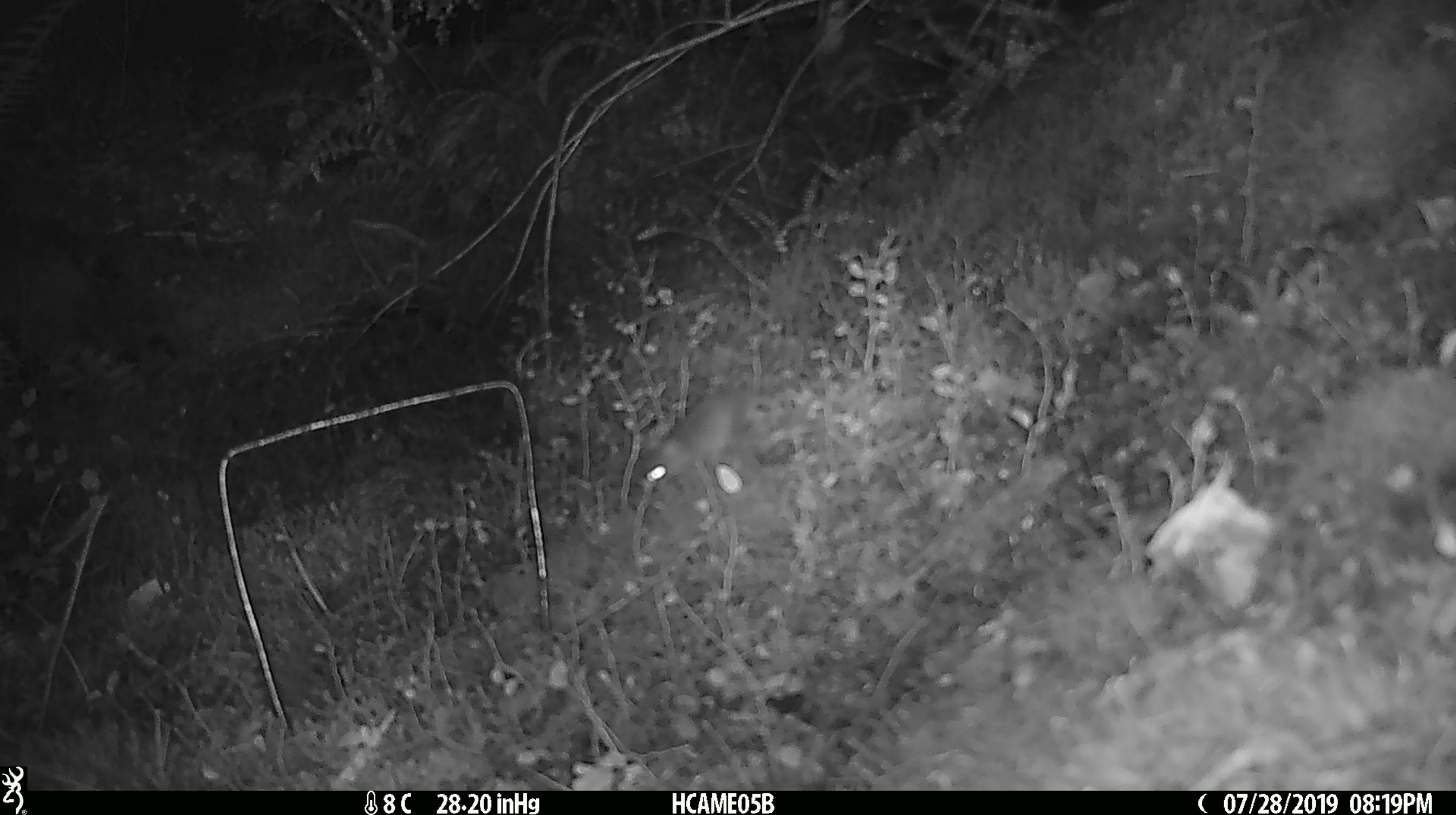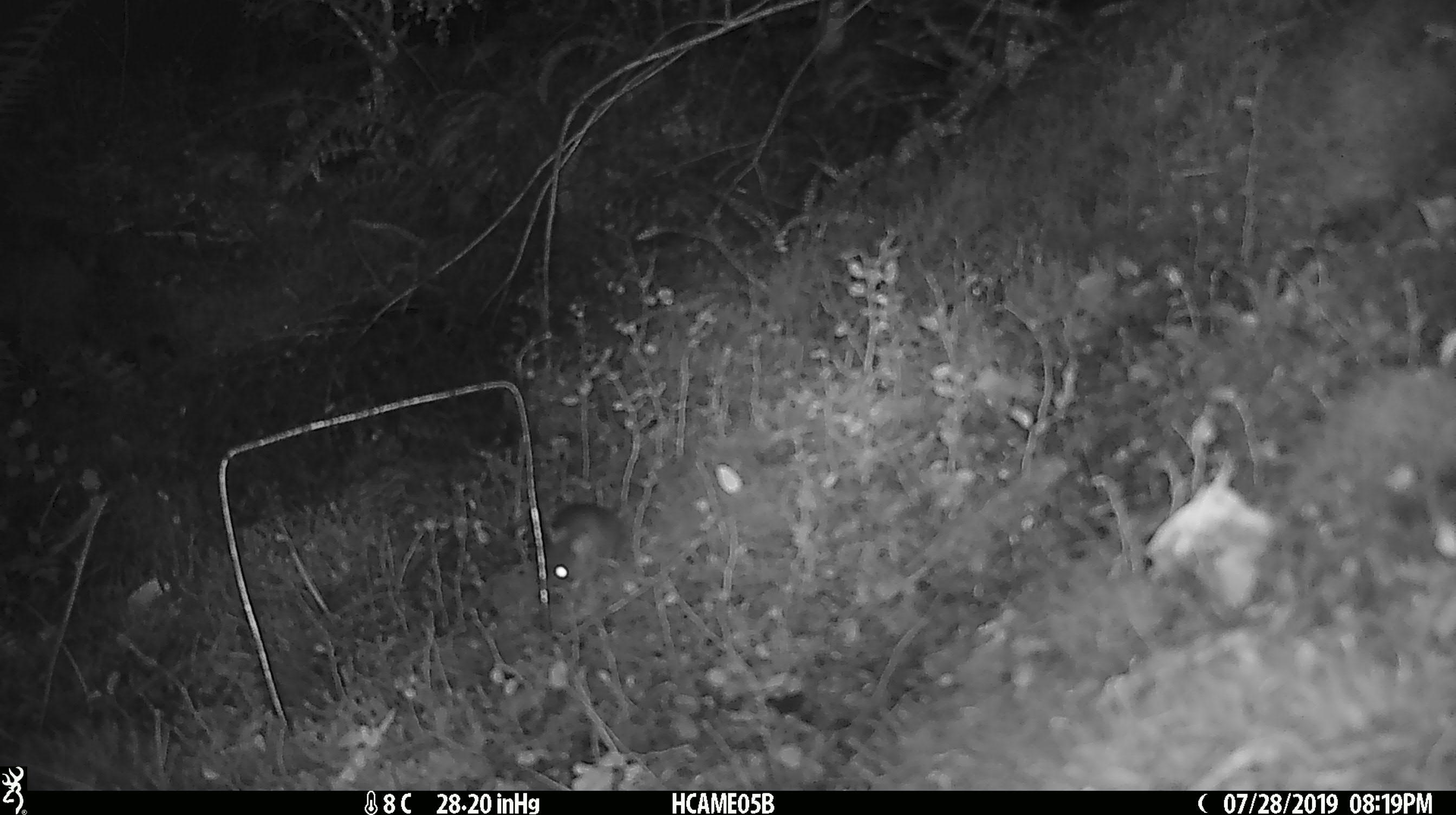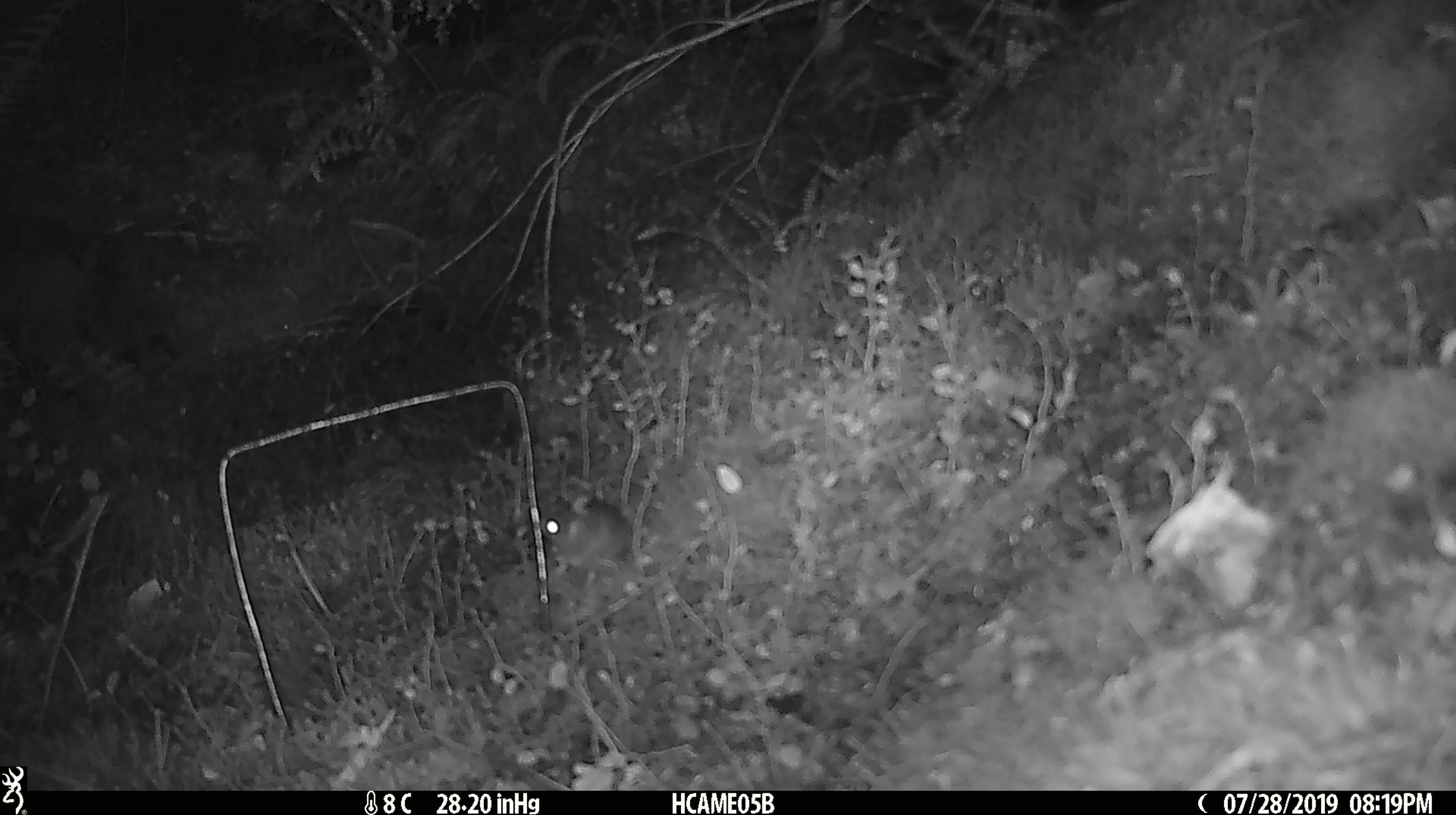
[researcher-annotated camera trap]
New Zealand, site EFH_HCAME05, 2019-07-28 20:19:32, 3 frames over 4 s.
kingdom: Animalia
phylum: Chordata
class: Mammalia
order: Rodentia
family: Muridae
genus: Mus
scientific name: Mus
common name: mouse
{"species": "mouse (Mus)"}